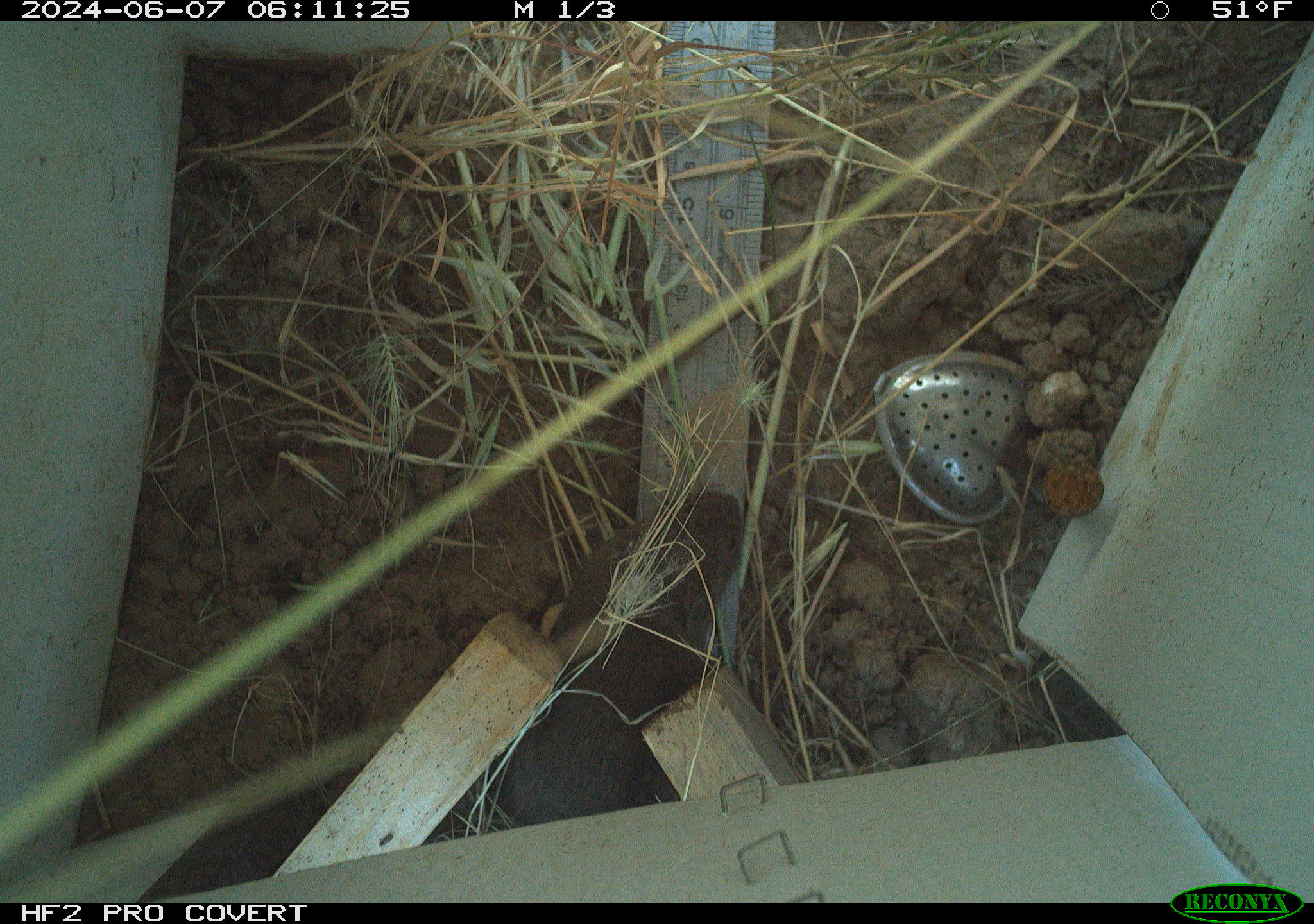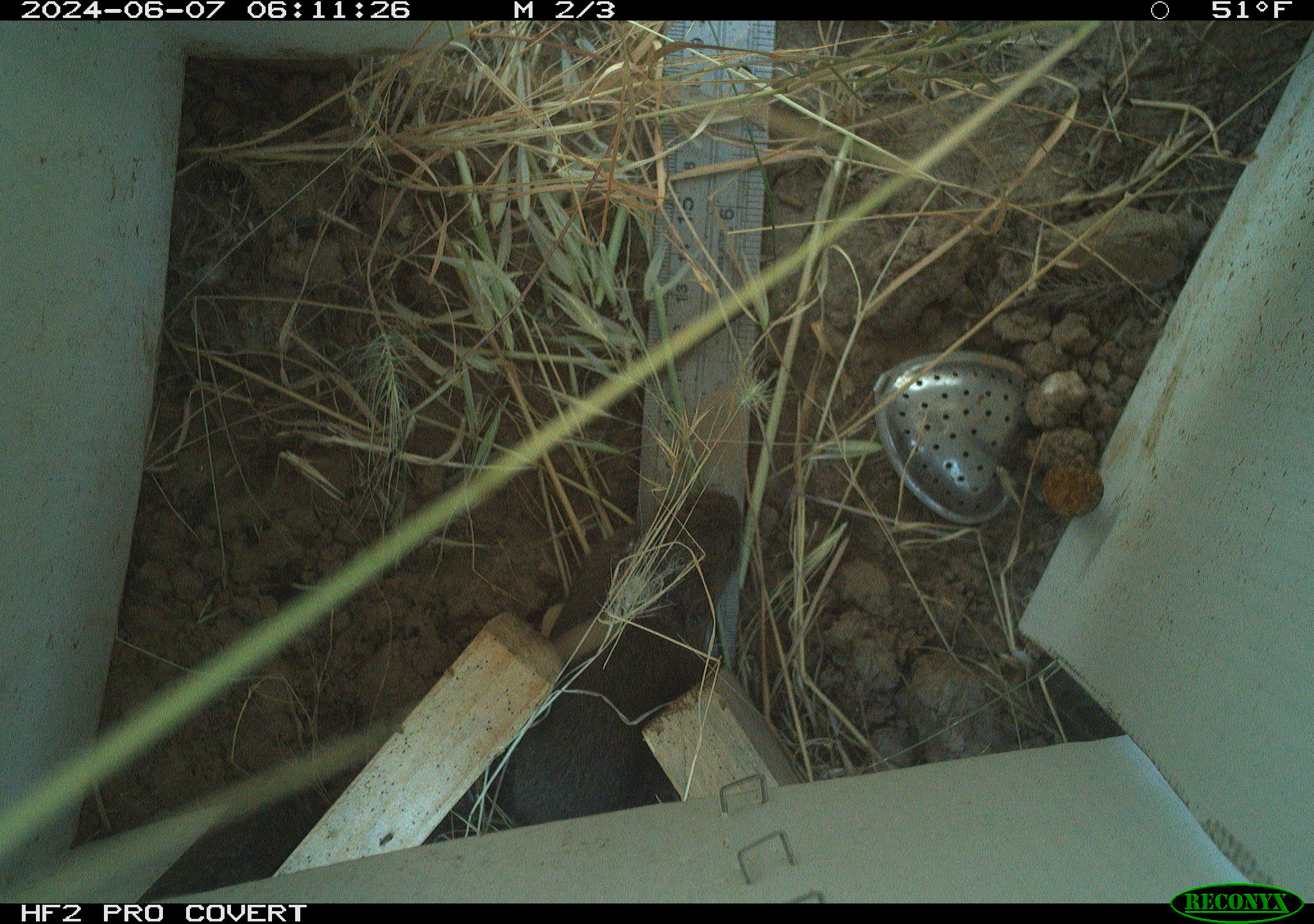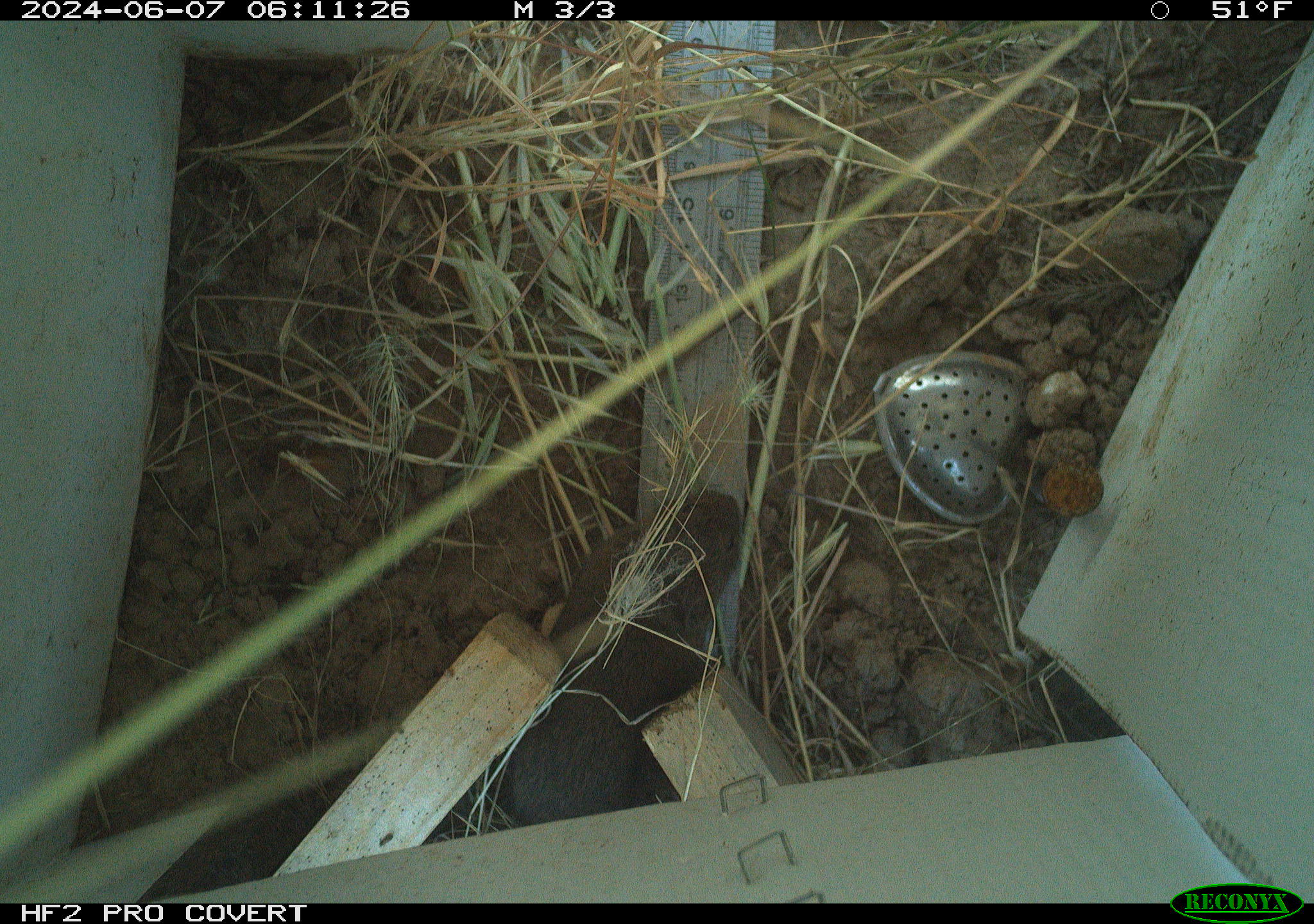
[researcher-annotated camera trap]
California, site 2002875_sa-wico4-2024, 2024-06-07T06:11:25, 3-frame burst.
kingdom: Animalia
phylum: Chordata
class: Mammalia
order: Rodentia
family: Cricetidae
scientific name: Arvicolinae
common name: voles, lemmings, and muskrats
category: arvicolinae subfamily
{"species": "arvicolinae subfamily (voles, lemmings, and muskrats) (Arvicolinae)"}